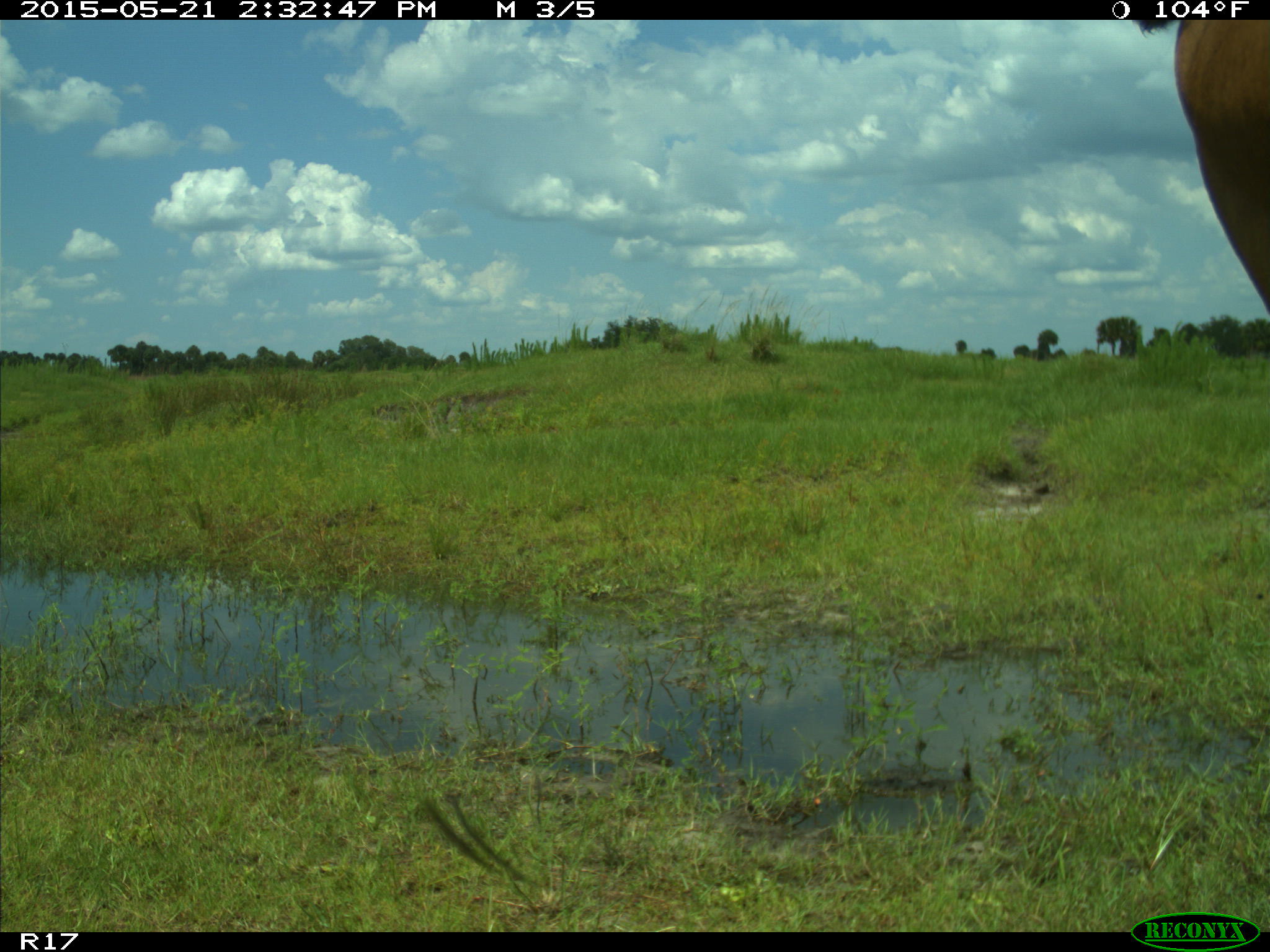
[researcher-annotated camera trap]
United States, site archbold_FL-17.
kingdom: Animalia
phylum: Chordata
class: Mammalia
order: Artiodactyla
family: Bovidae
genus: Bos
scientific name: Bos taurus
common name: domestic cow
Bos taurus (domestic cow).